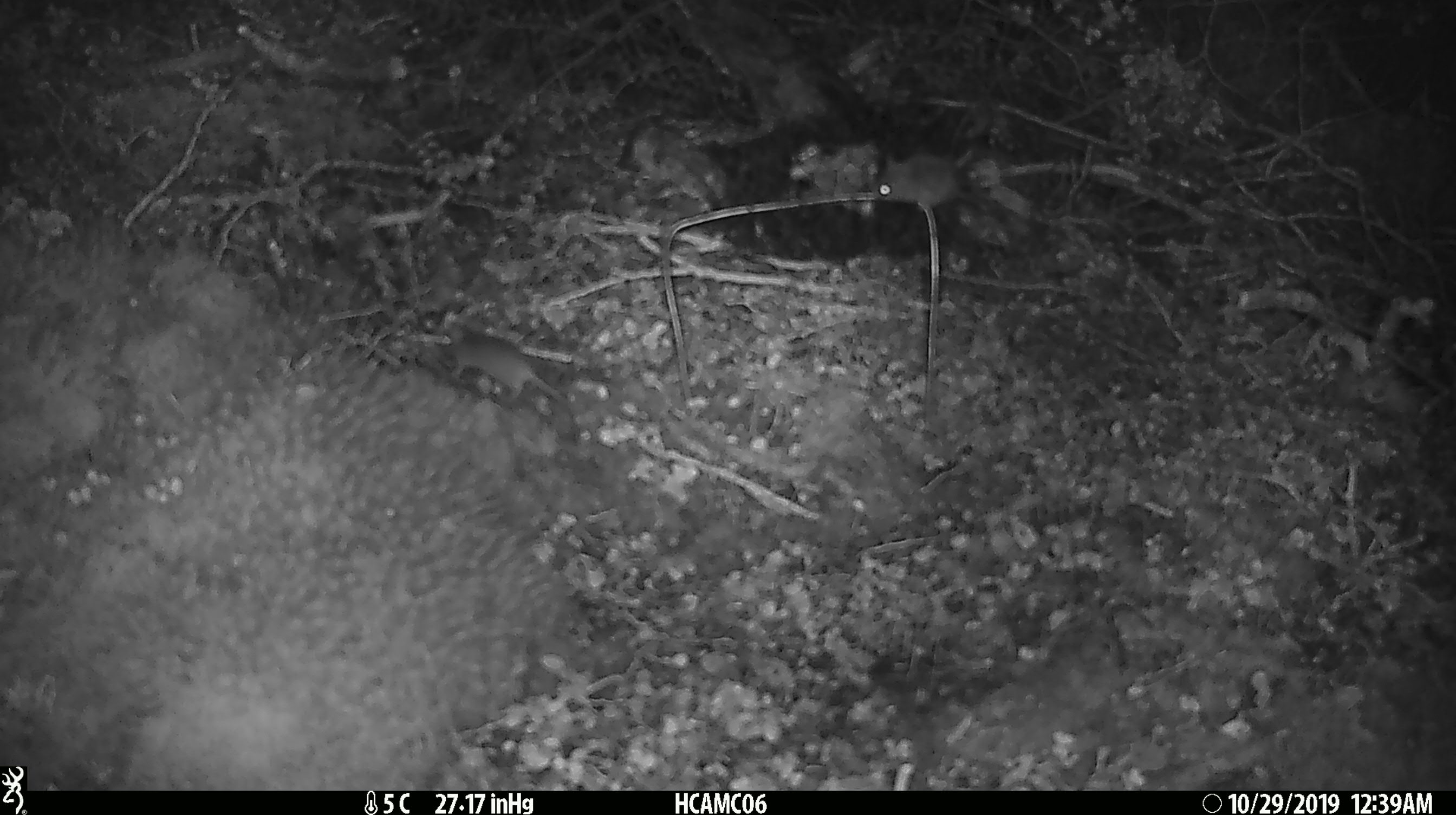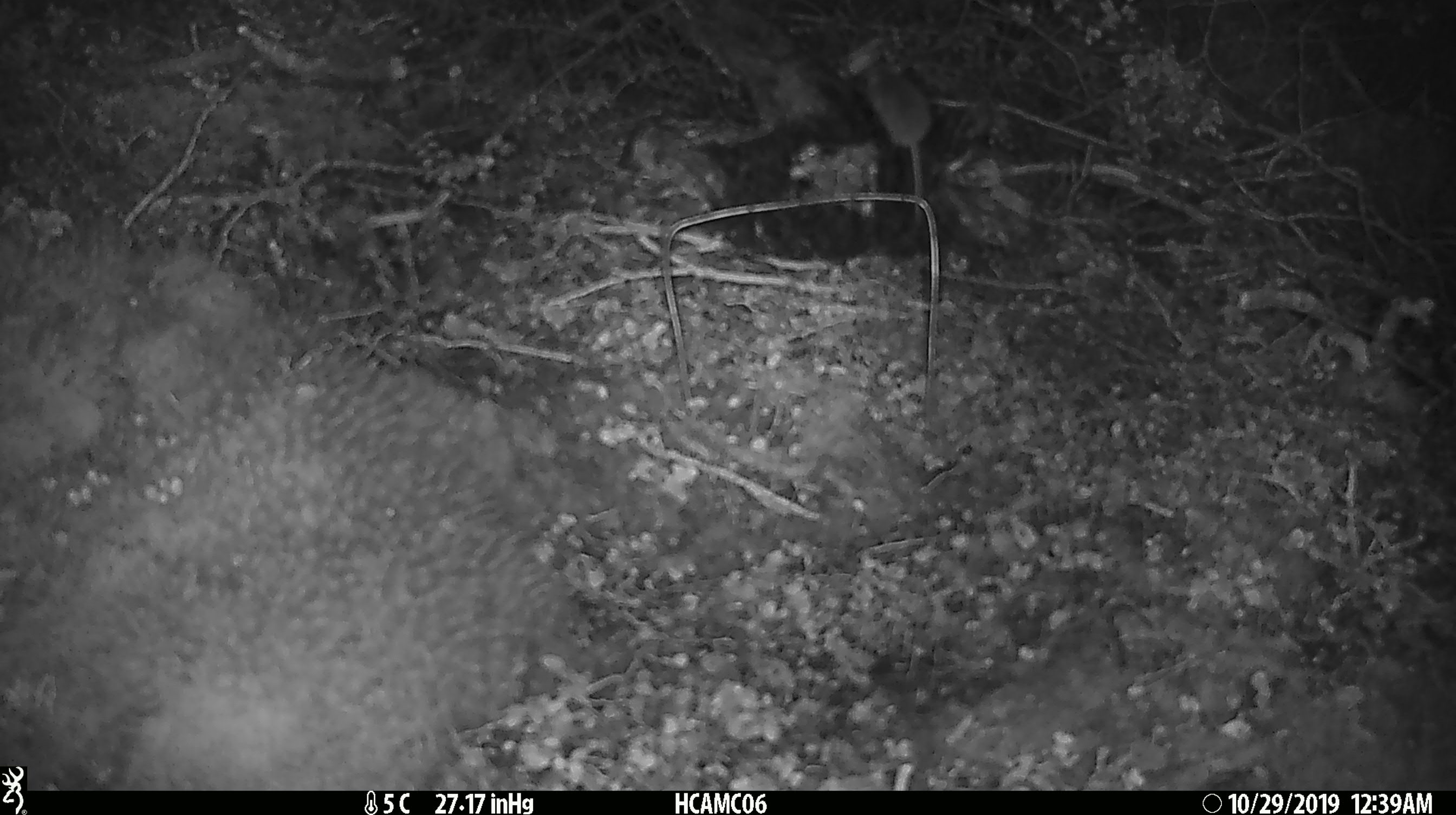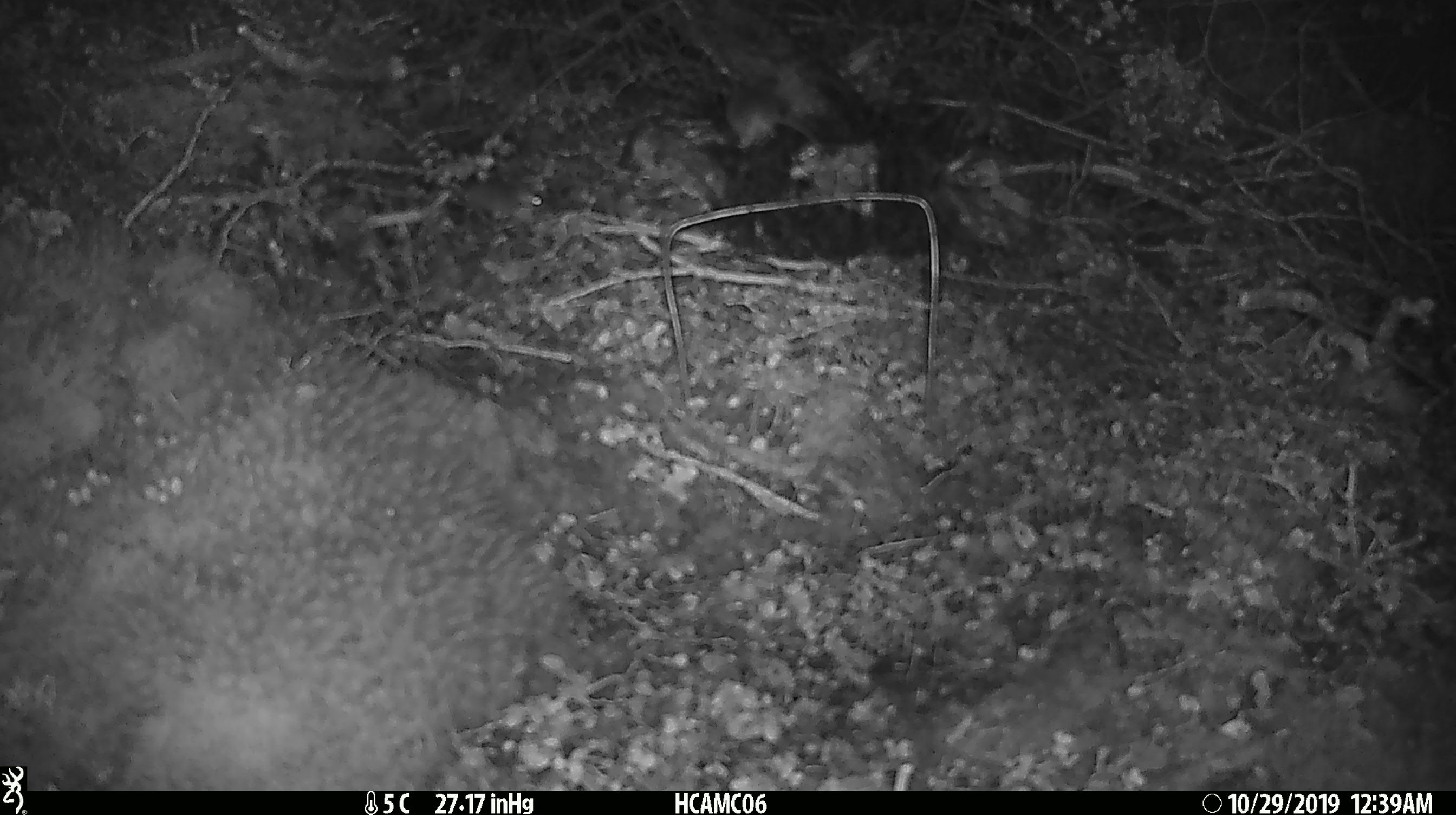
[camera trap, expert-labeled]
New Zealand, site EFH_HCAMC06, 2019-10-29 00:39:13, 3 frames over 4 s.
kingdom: Animalia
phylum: Chordata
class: Mammalia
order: Rodentia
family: Muridae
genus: Mus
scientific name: Mus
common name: mouse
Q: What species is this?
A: Mouse (Mus).